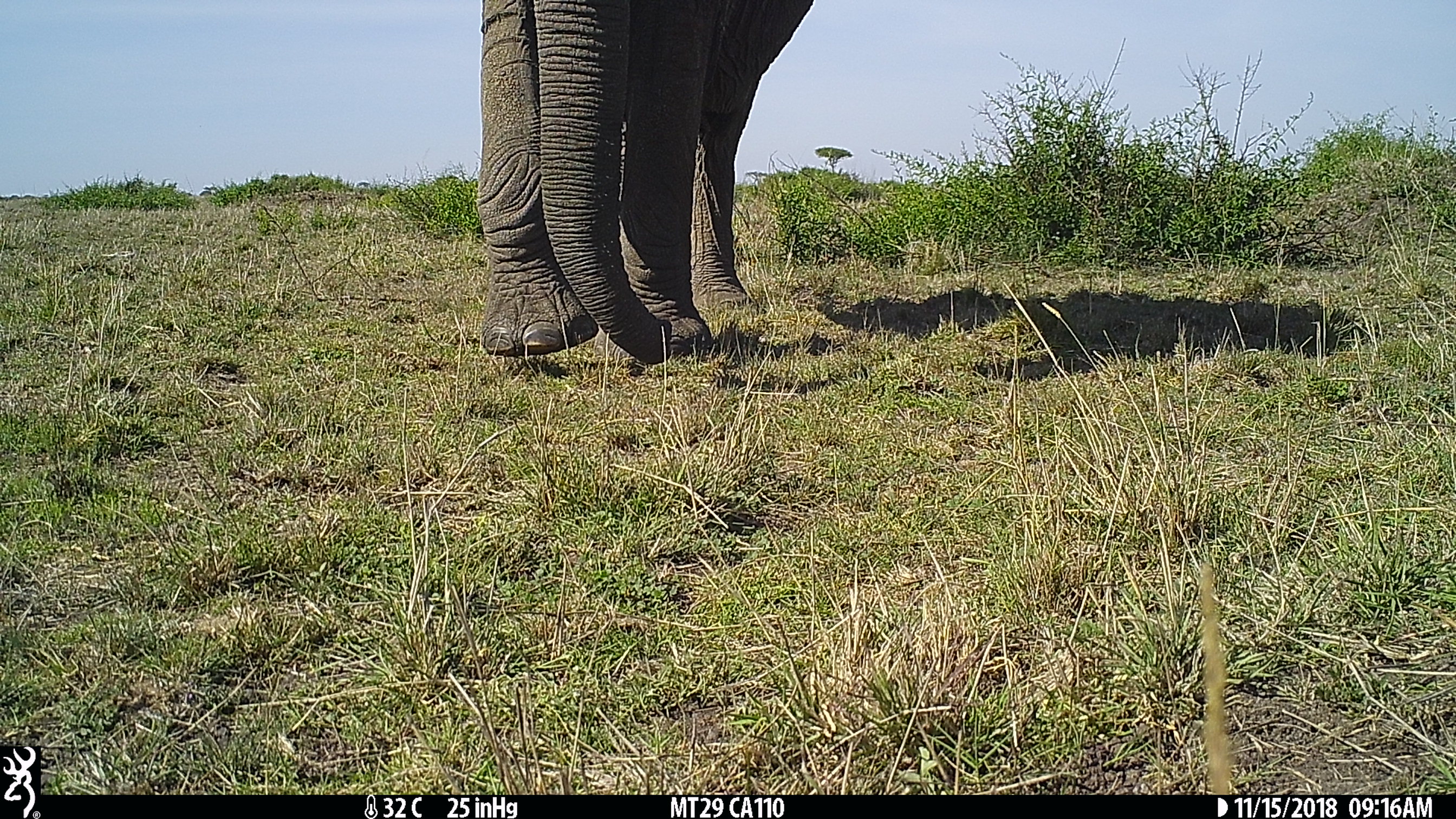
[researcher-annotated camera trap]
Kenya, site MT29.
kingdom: Animalia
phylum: Chordata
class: Mammalia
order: Proboscidea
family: Elephantidae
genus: Loxodonta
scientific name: Loxodonta africana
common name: elephant